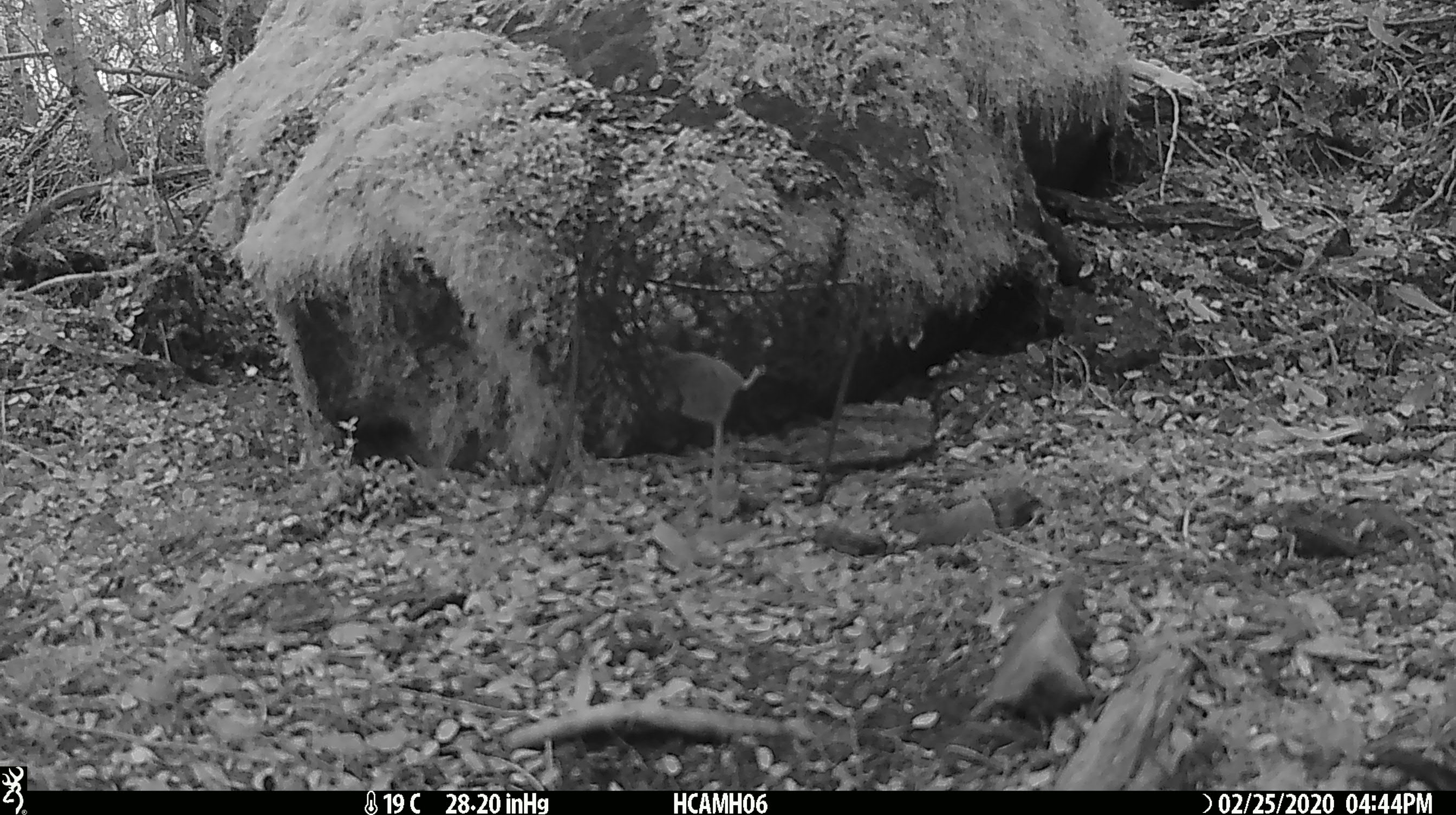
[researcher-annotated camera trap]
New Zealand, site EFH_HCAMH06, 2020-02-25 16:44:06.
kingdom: Animalia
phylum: Chordata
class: Mammalia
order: Rodentia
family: Muridae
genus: Mus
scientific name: Mus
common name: mouse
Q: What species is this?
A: Mouse (Mus).